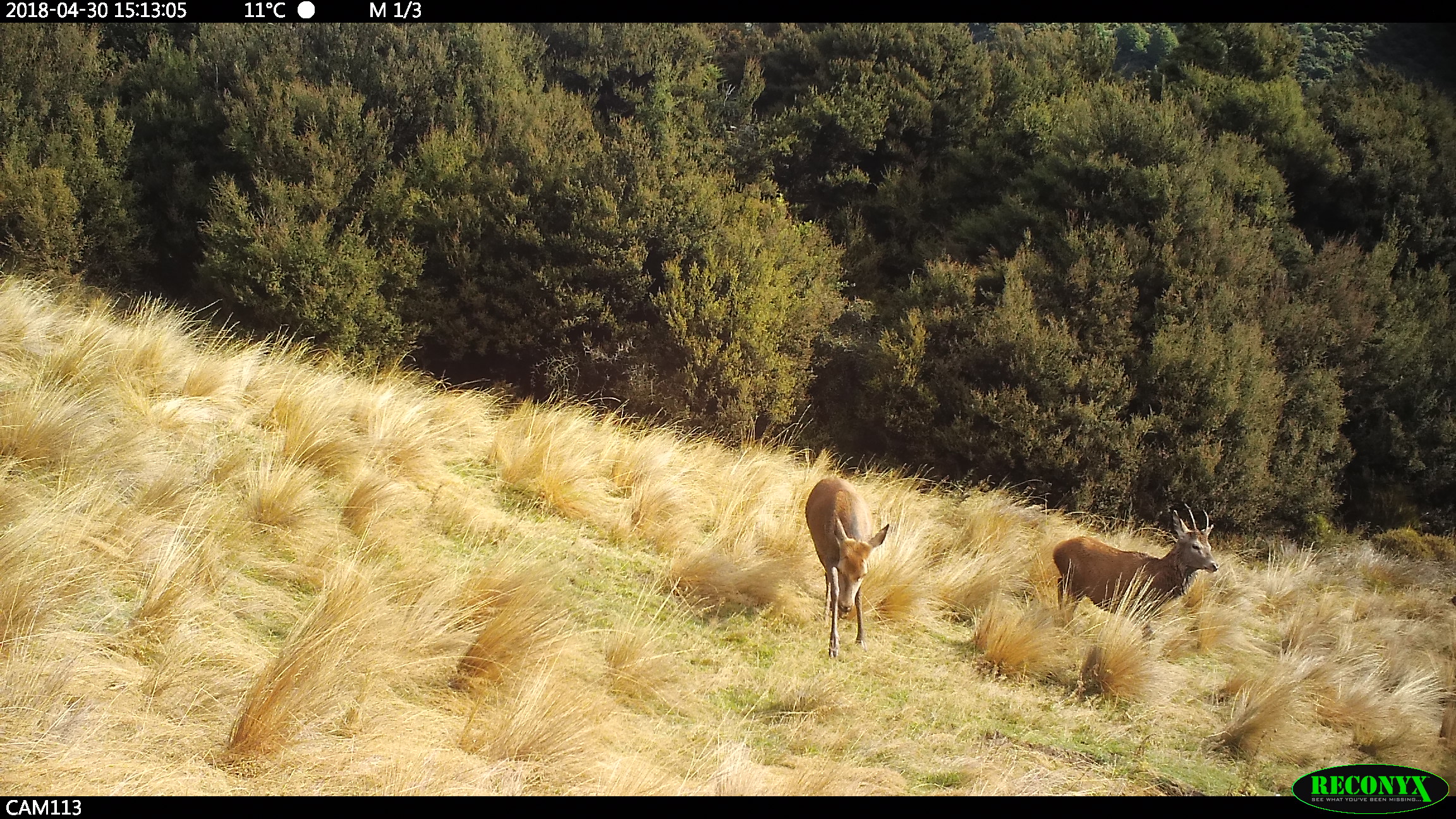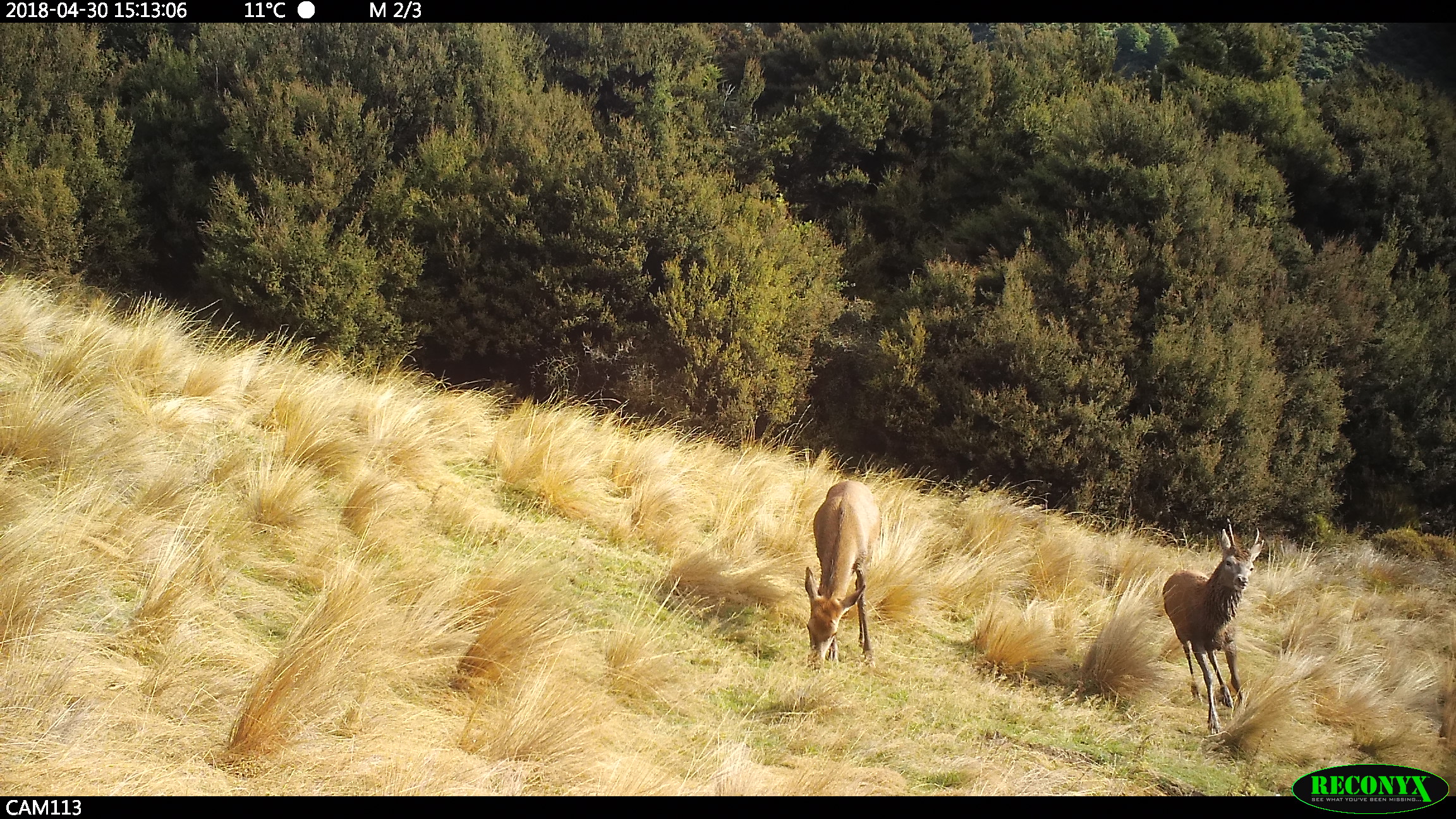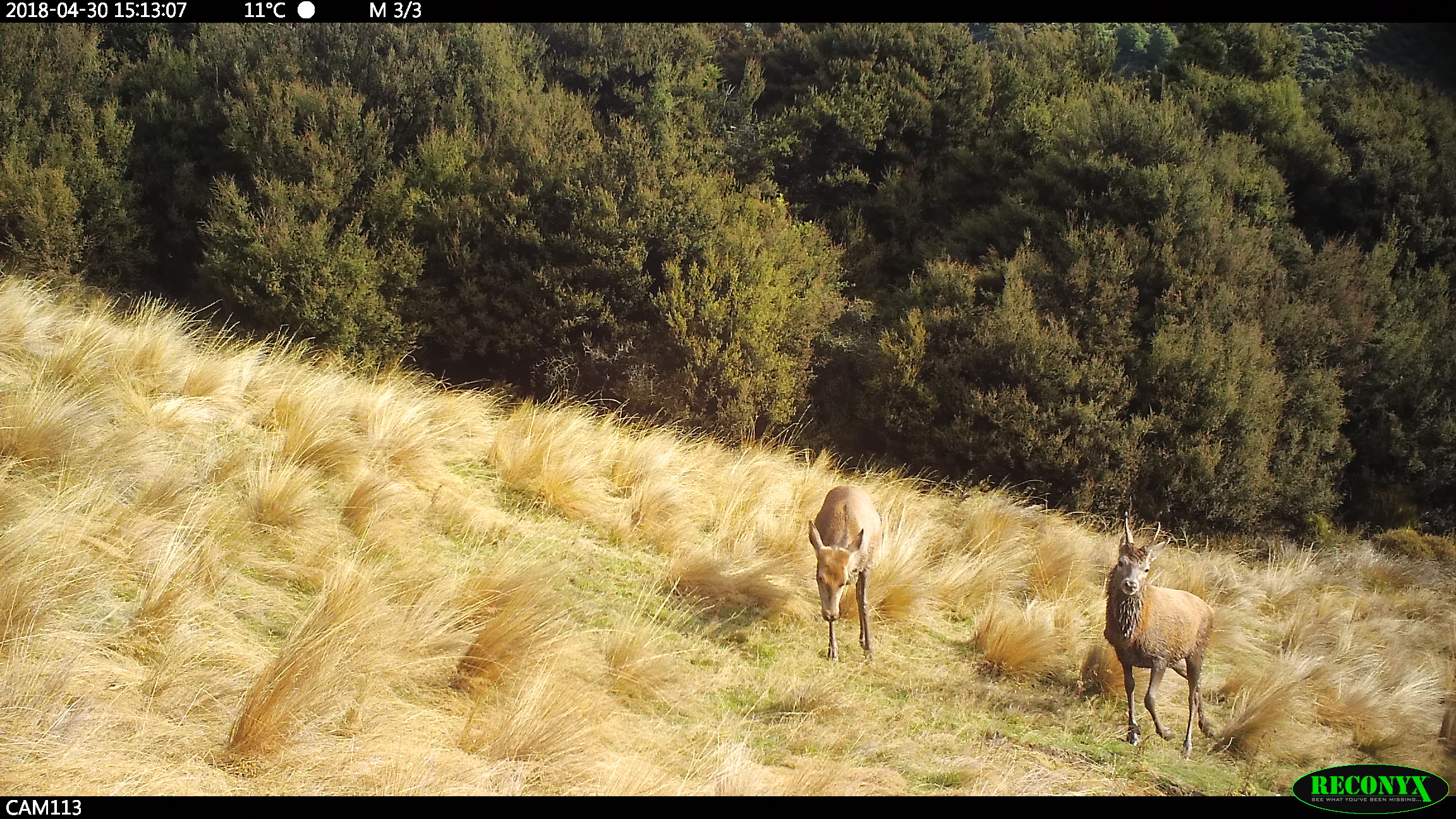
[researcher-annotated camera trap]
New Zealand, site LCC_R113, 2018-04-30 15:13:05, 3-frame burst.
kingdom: Animalia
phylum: Chordata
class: Mammalia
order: Artiodactyla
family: Cervidae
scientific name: Cervidae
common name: deer